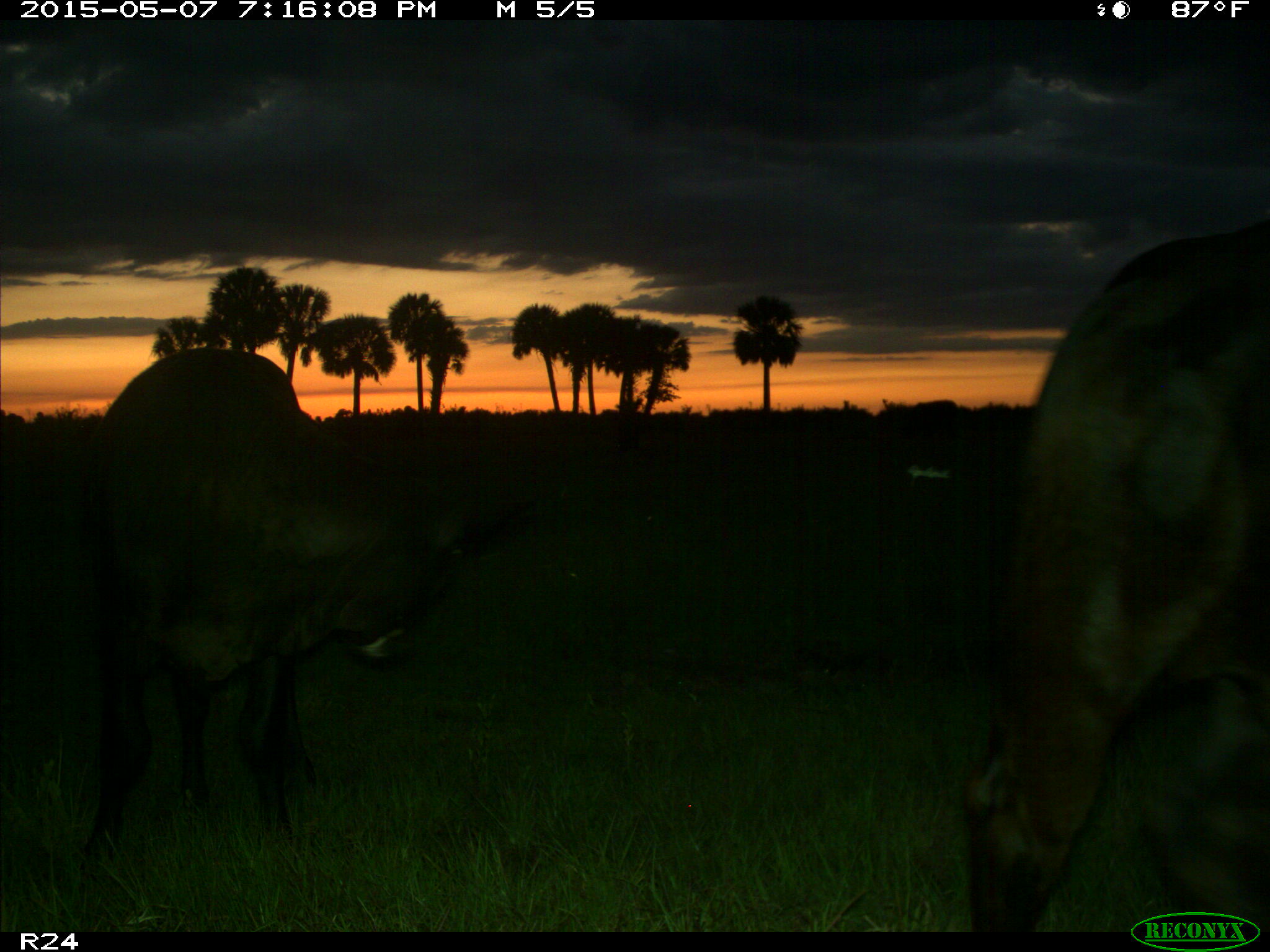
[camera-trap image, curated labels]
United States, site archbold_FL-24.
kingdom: Animalia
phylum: Chordata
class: Mammalia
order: Artiodactyla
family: Bovidae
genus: Bos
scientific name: Bos taurus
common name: domestic cow